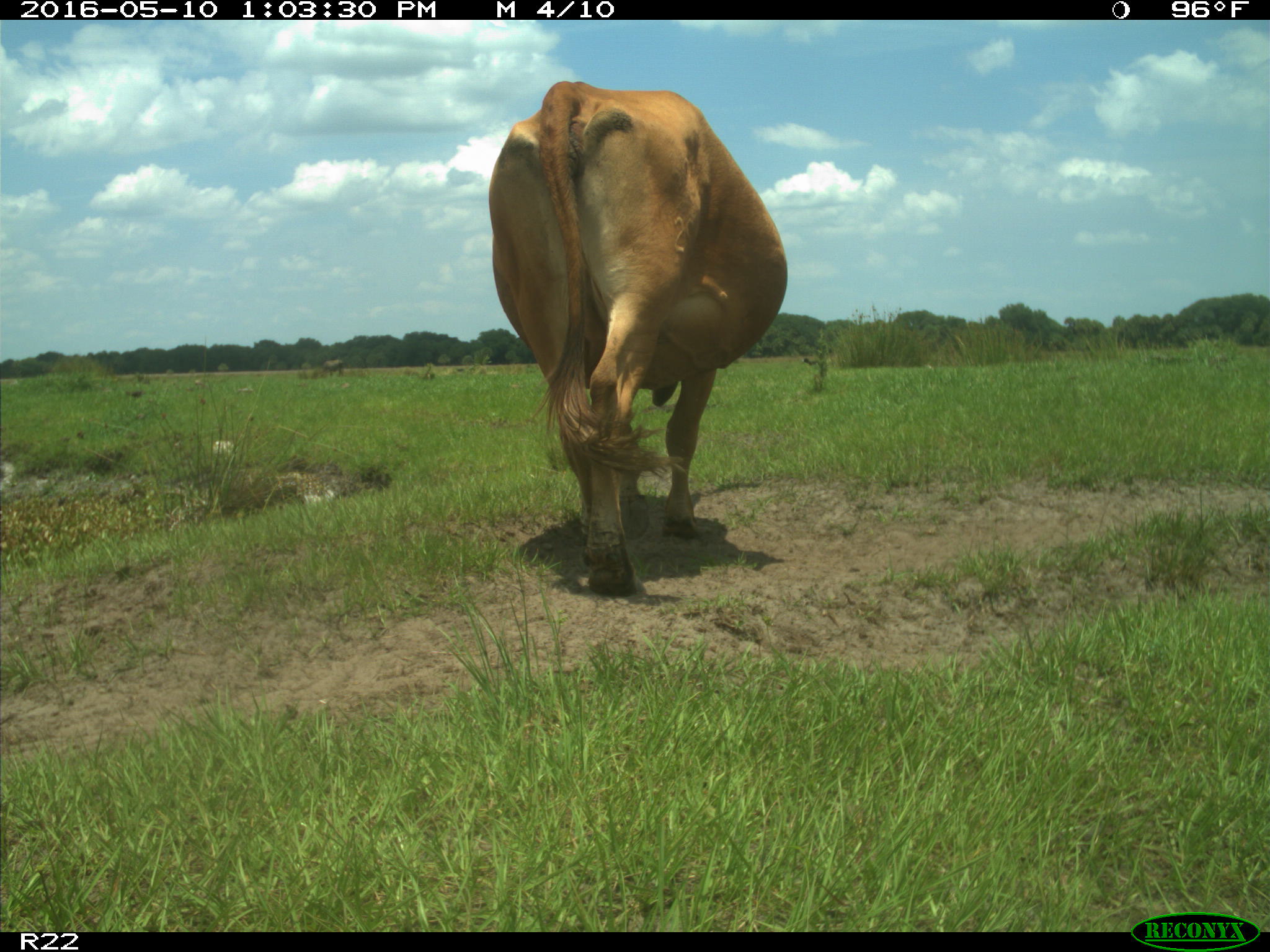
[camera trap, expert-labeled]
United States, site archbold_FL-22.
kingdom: Animalia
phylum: Chordata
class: Mammalia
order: Artiodactyla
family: Bovidae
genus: Bos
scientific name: Bos taurus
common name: domestic cow